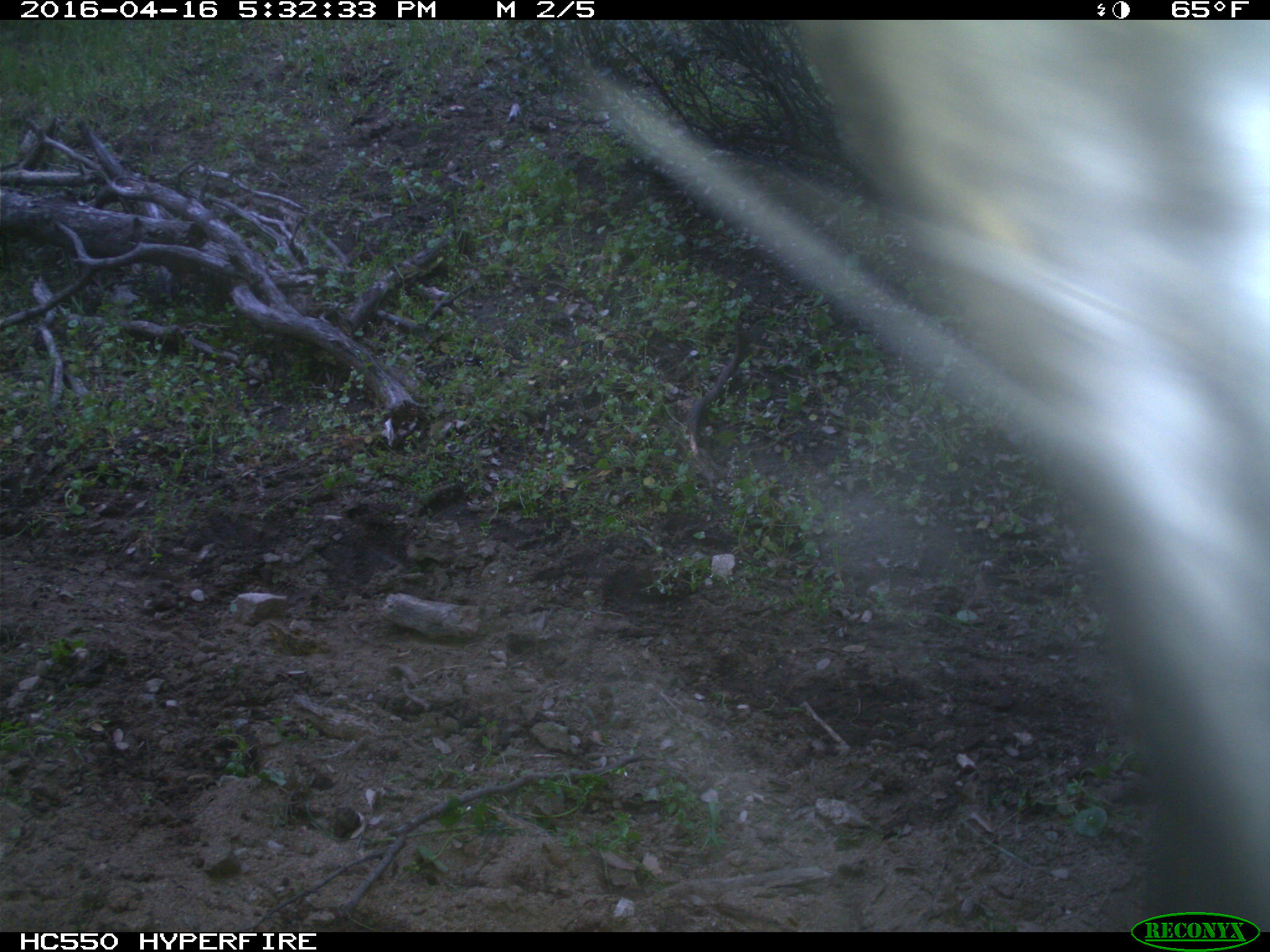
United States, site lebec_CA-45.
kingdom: Animalia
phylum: Chordata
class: Mammalia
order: Artiodactyla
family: Bovidae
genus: Bos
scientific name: Bos taurus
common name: domestic cow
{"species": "Bos taurus (domestic cow)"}